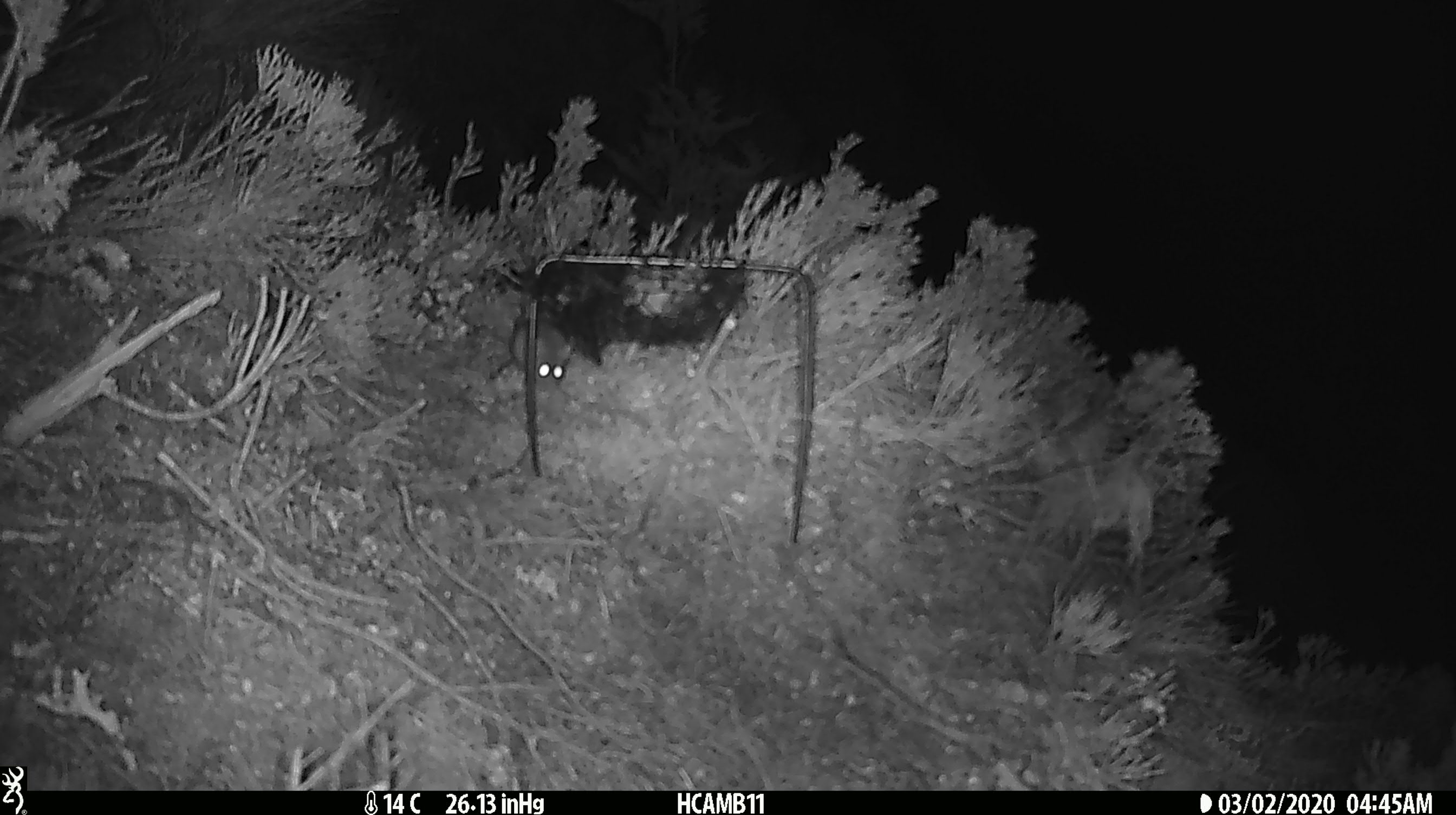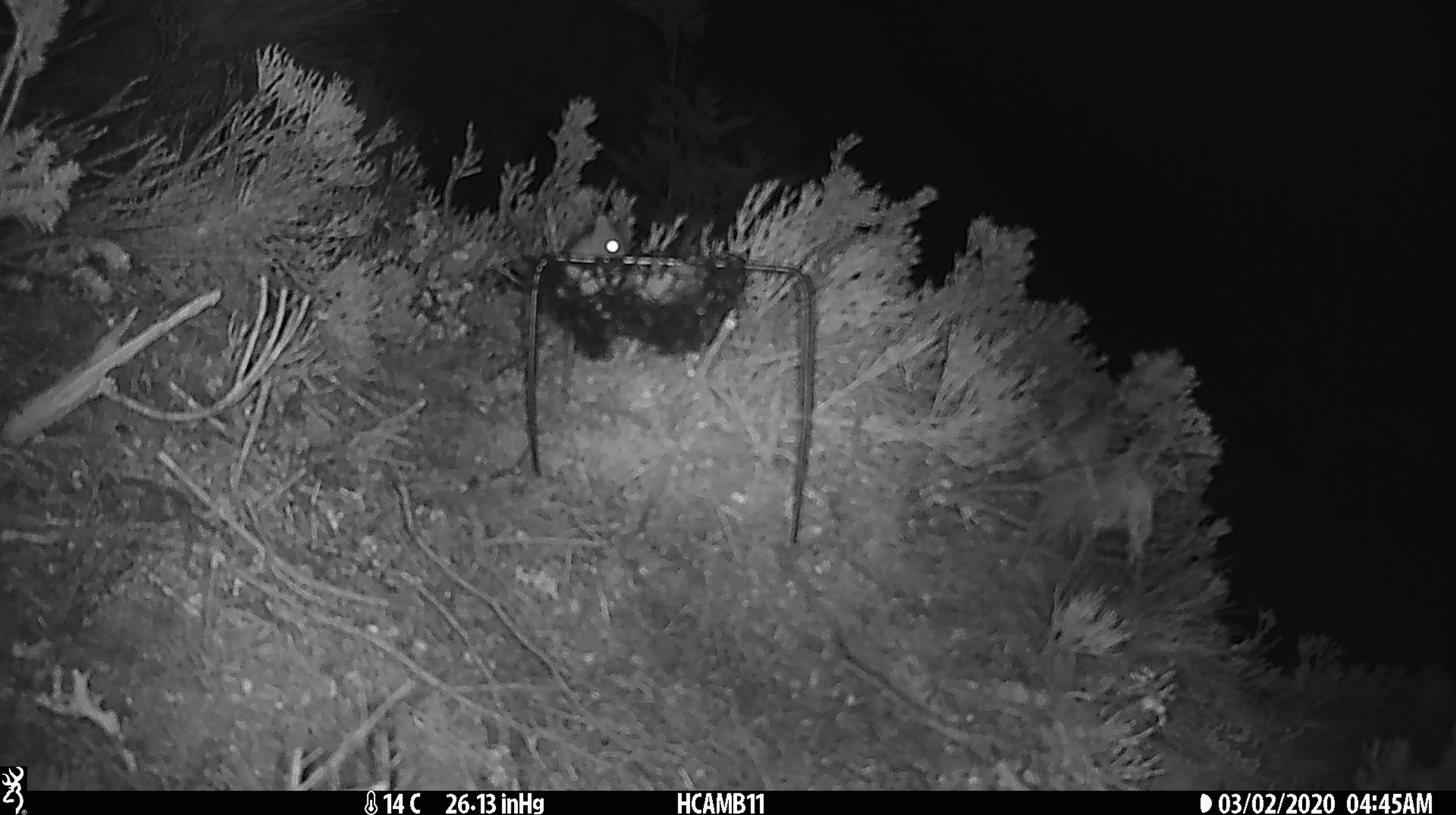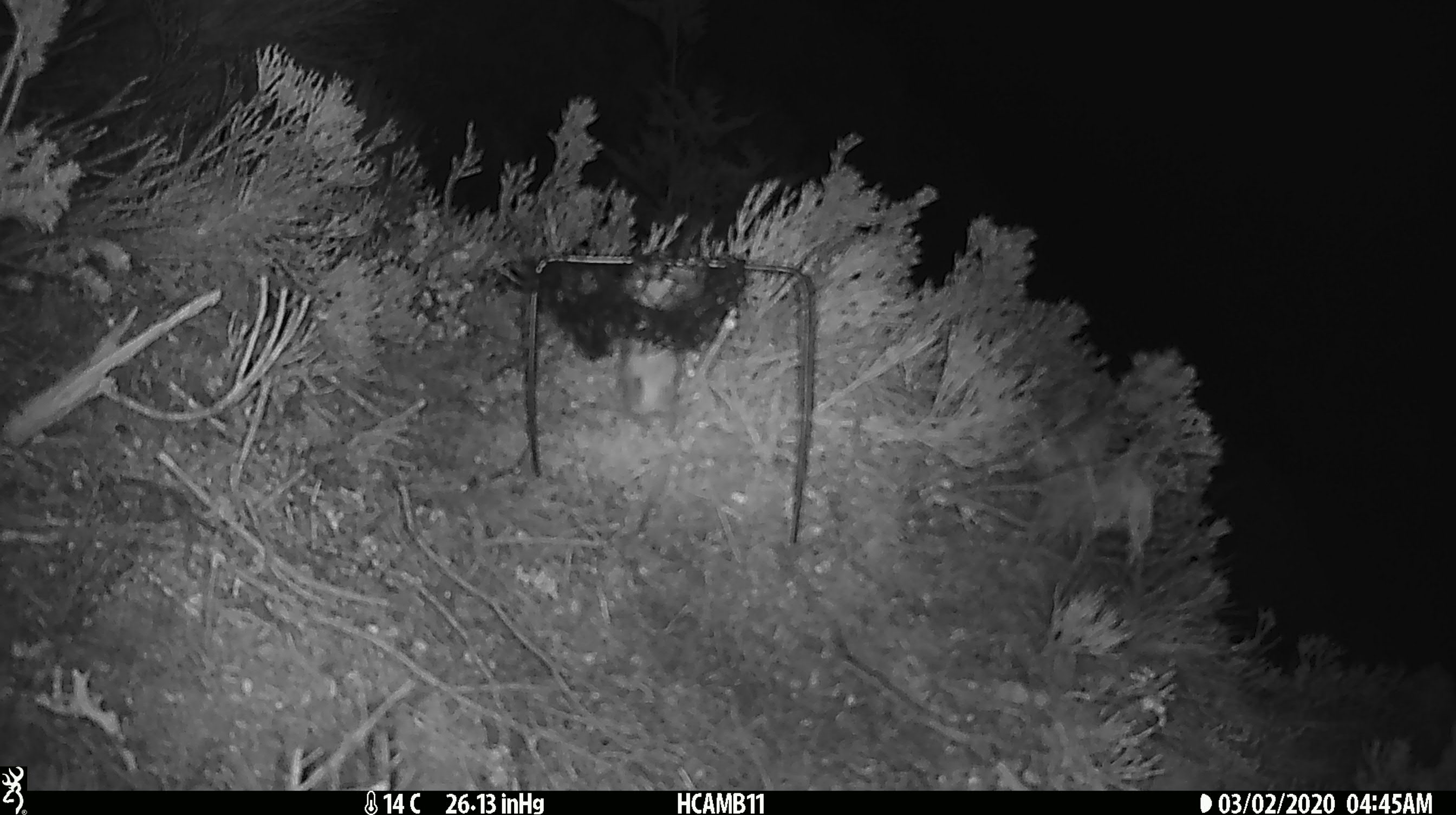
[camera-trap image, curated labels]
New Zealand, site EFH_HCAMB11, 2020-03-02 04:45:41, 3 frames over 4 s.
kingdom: Animalia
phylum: Chordata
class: Mammalia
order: Rodentia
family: Muridae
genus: Mus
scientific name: Mus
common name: mouse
Mouse (Mus).